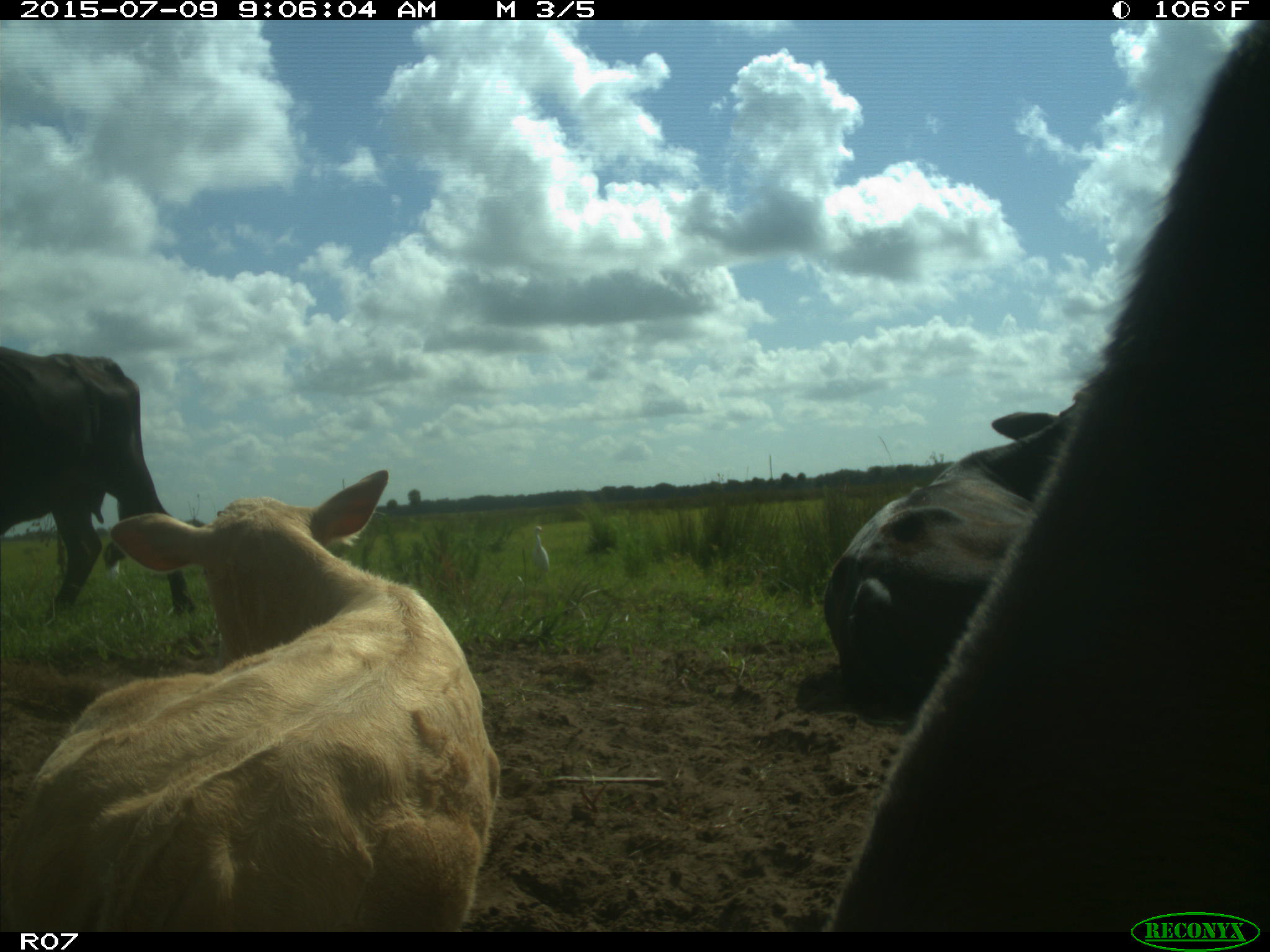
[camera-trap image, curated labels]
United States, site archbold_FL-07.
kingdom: Animalia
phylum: Chordata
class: Mammalia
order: Artiodactyla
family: Bovidae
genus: Bos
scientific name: Bos taurus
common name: domestic cow